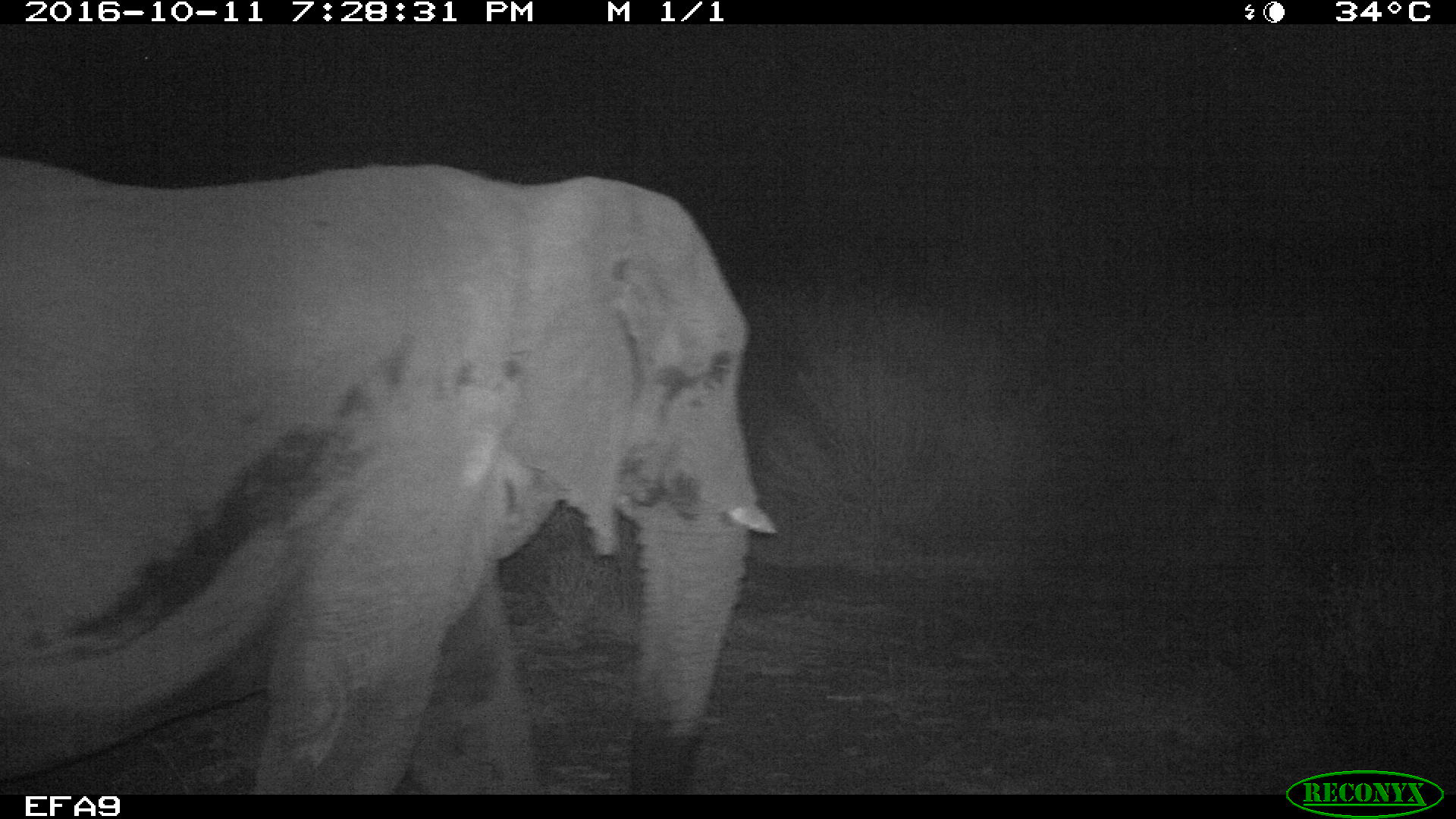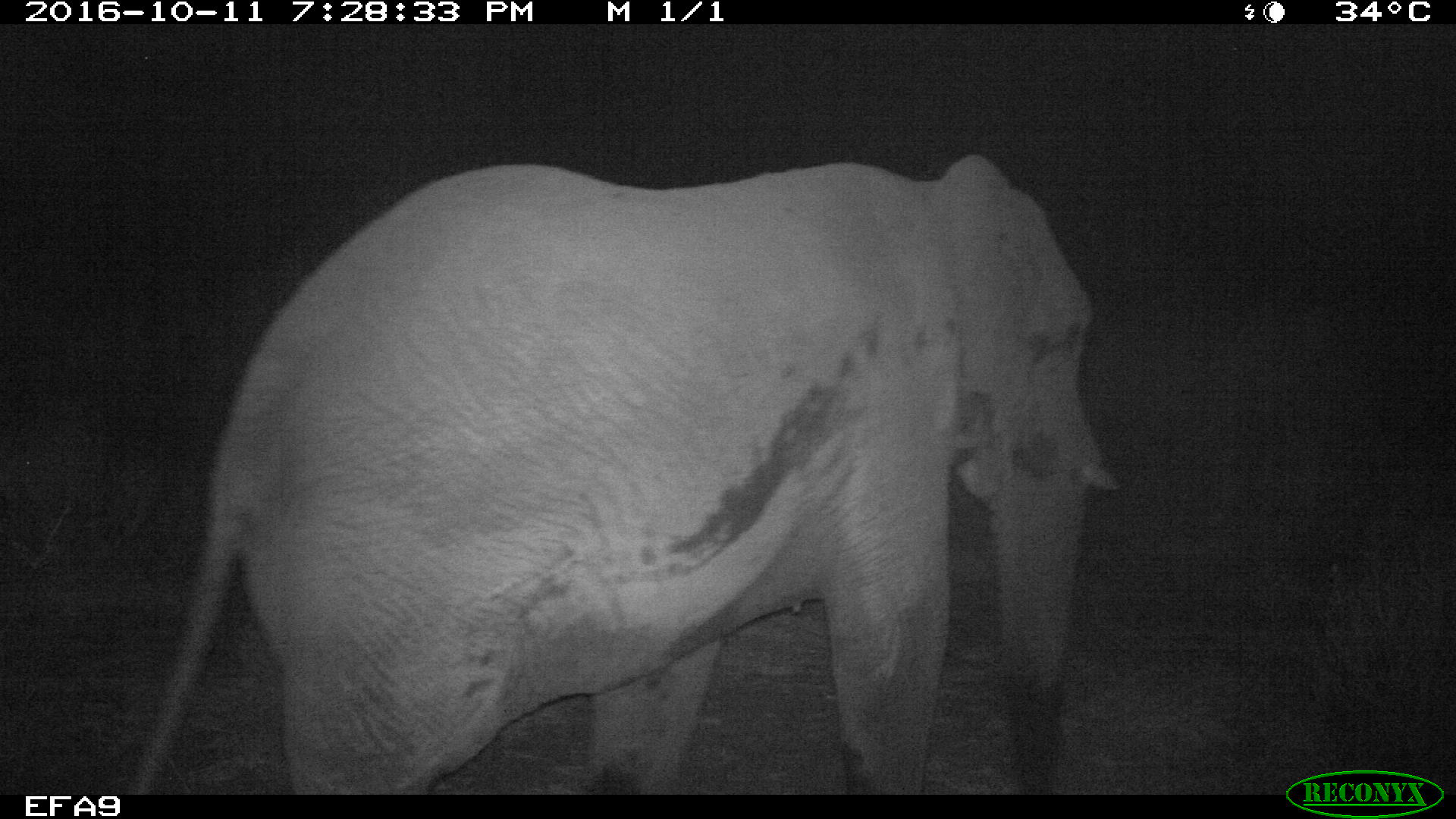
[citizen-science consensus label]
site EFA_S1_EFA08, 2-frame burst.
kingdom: Animalia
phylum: Chordata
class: Mammalia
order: Proboscidea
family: Elephantidae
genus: Loxodonta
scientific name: Loxodonta africana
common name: african bush elephant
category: elephant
Elephant (african bush elephant) (Loxodonta africana), count 1. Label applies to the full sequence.